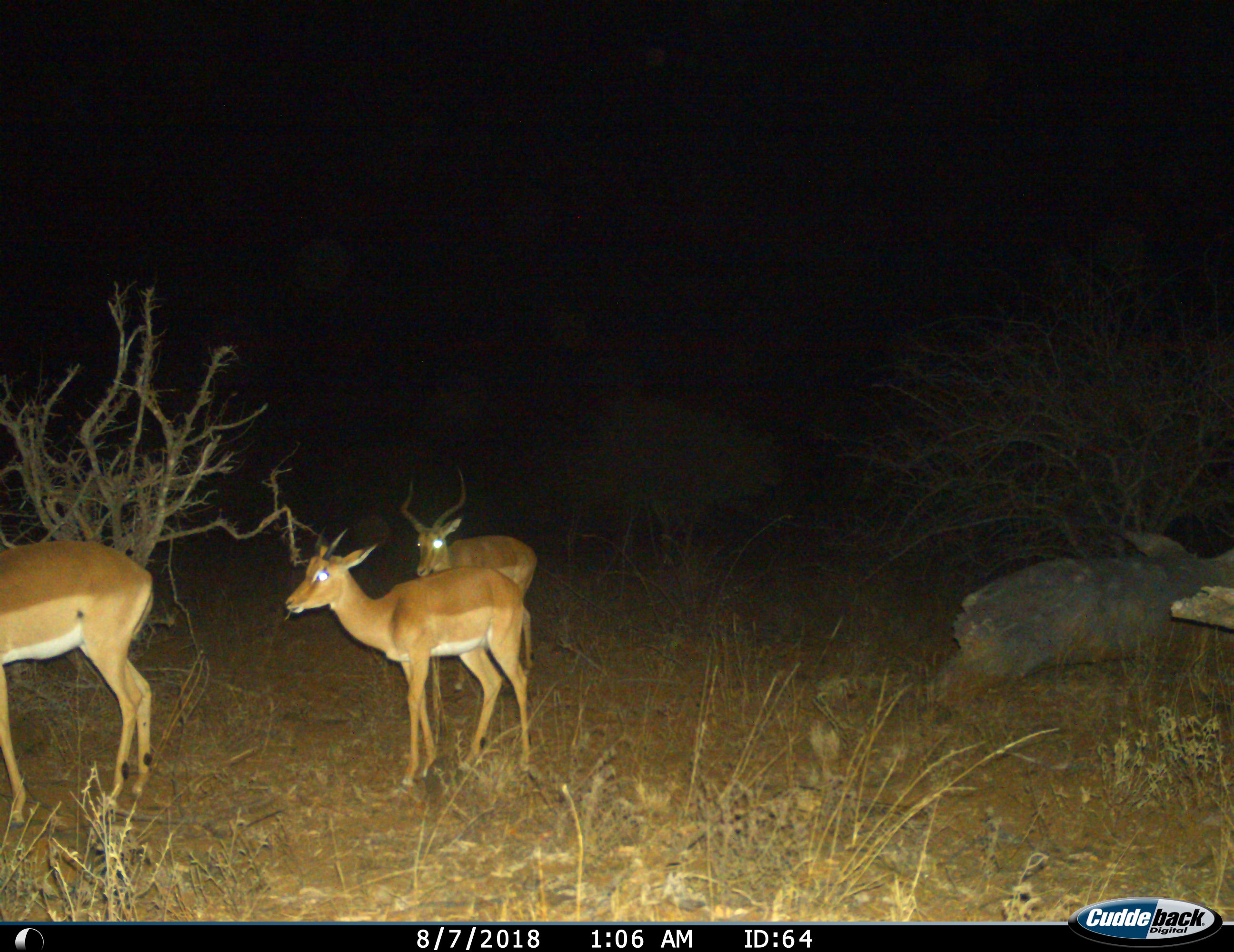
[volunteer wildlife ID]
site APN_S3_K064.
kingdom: Animalia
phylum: Chordata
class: Mammalia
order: Artiodactyla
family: Bovidae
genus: Aepyceros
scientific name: Aepyceros melampus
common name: impala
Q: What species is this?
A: Impala (Aepyceros melampus).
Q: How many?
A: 3.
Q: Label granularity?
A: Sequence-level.